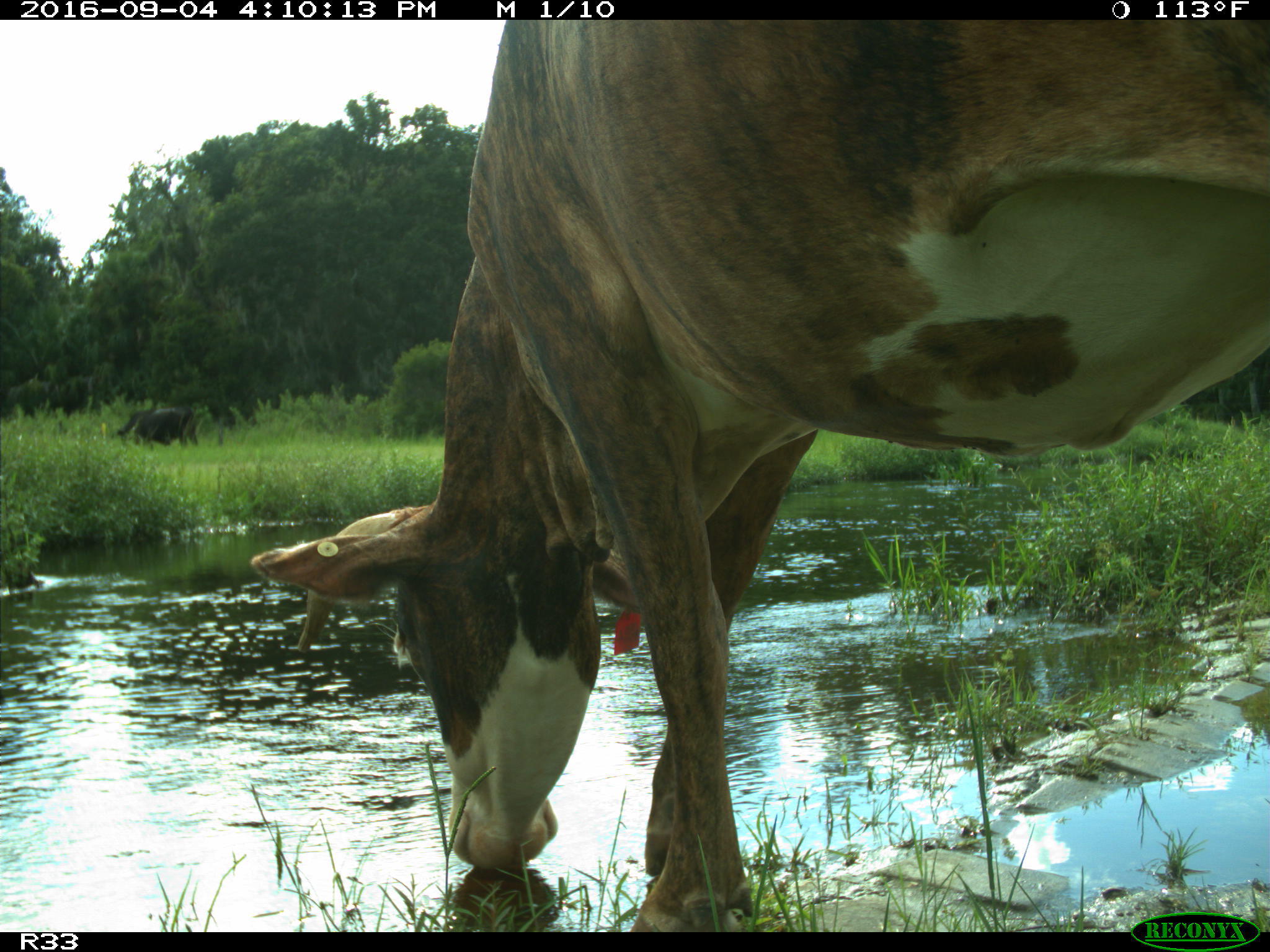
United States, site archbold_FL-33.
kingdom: Animalia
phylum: Chordata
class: Mammalia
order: Artiodactyla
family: Bovidae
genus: Bos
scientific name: Bos taurus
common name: domestic cow